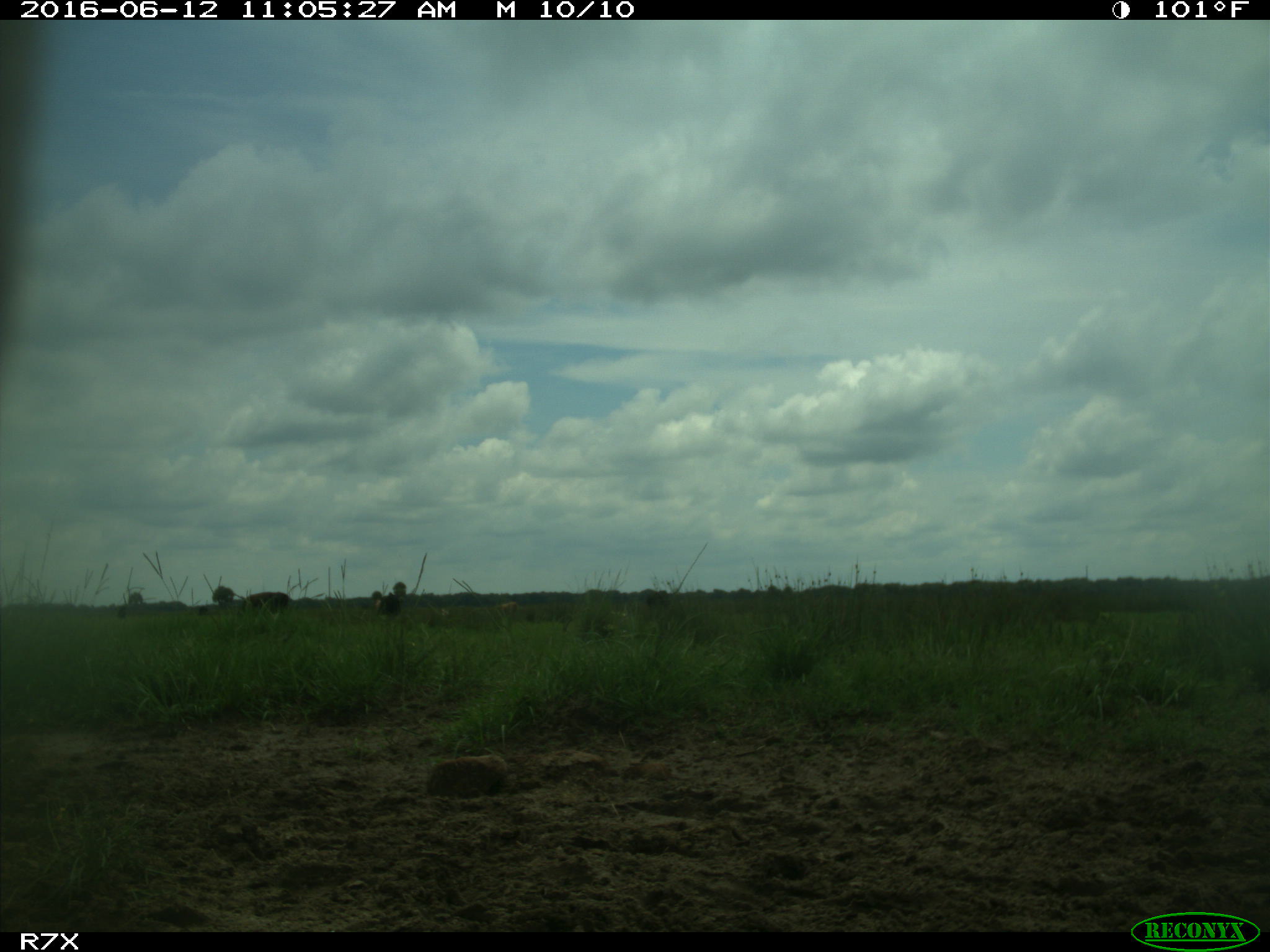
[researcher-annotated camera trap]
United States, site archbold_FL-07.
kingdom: Animalia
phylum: Chordata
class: Mammalia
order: Artiodactyla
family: Bovidae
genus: Bos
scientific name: Bos taurus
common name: domestic cow